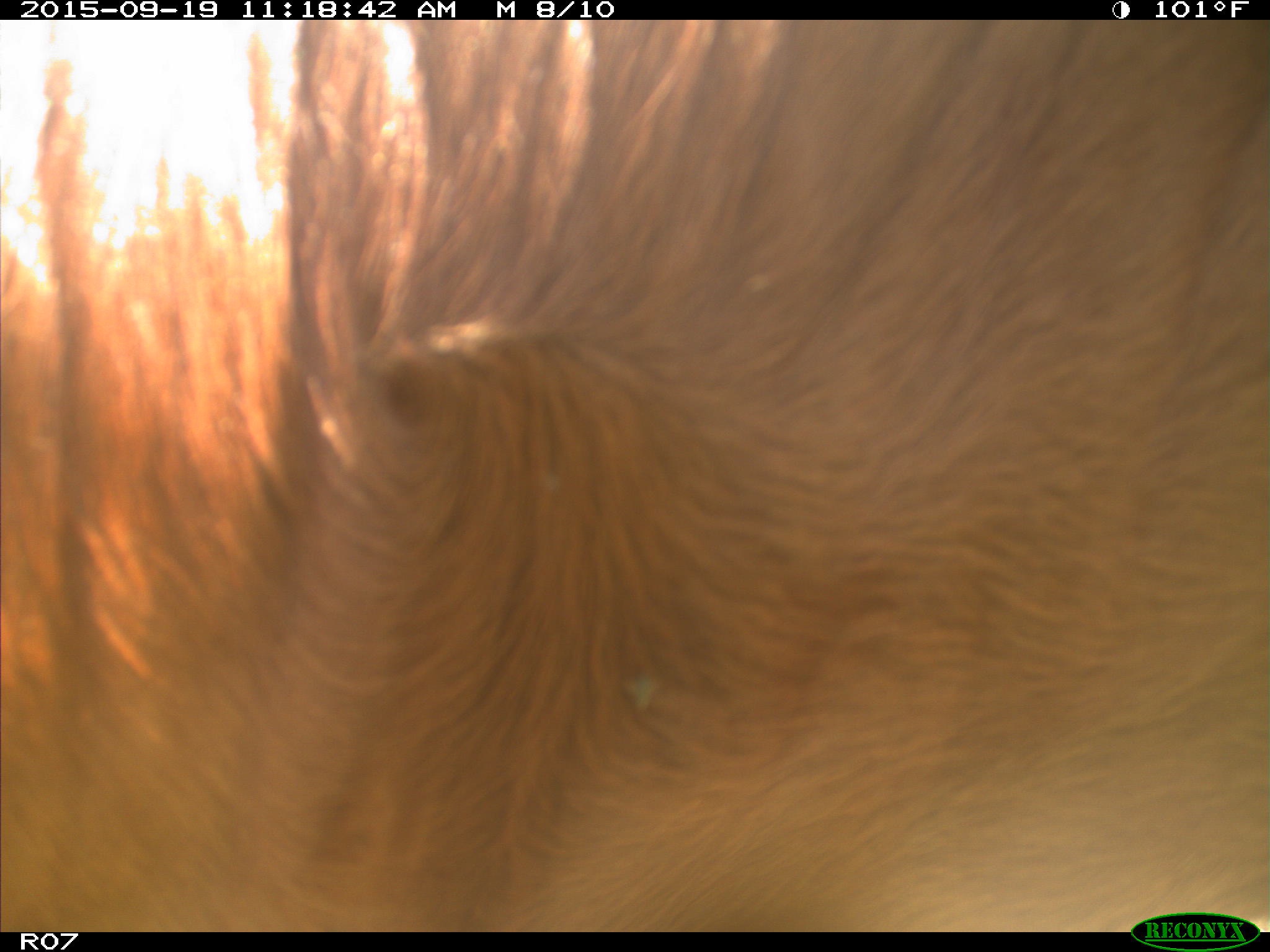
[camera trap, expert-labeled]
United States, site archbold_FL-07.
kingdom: Animalia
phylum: Chordata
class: Mammalia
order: Artiodactyla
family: Bovidae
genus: Bos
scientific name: Bos taurus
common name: domestic cow